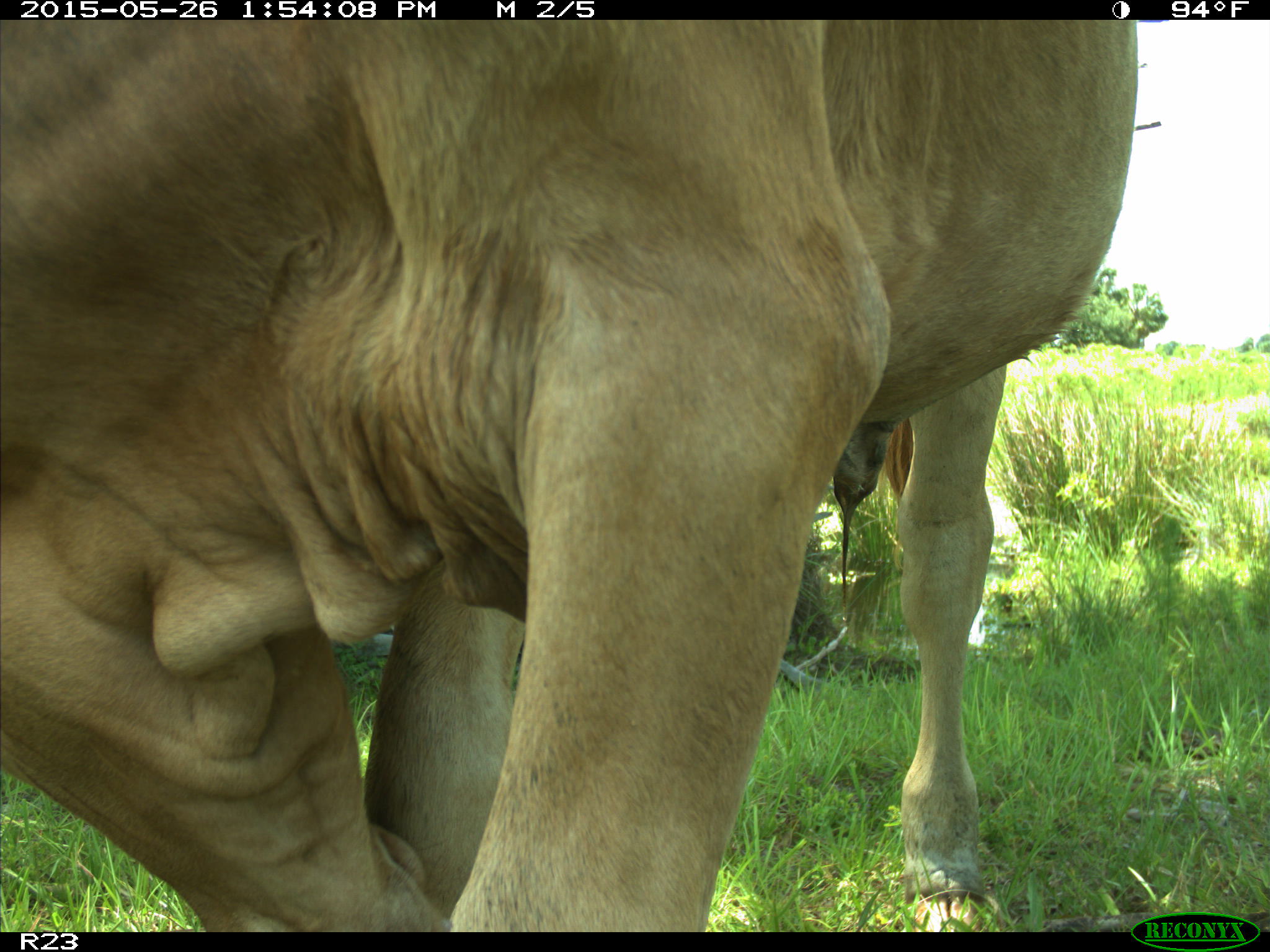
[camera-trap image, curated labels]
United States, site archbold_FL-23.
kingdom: Animalia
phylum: Chordata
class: Mammalia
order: Artiodactyla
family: Bovidae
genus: Bos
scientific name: Bos taurus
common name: domestic cow